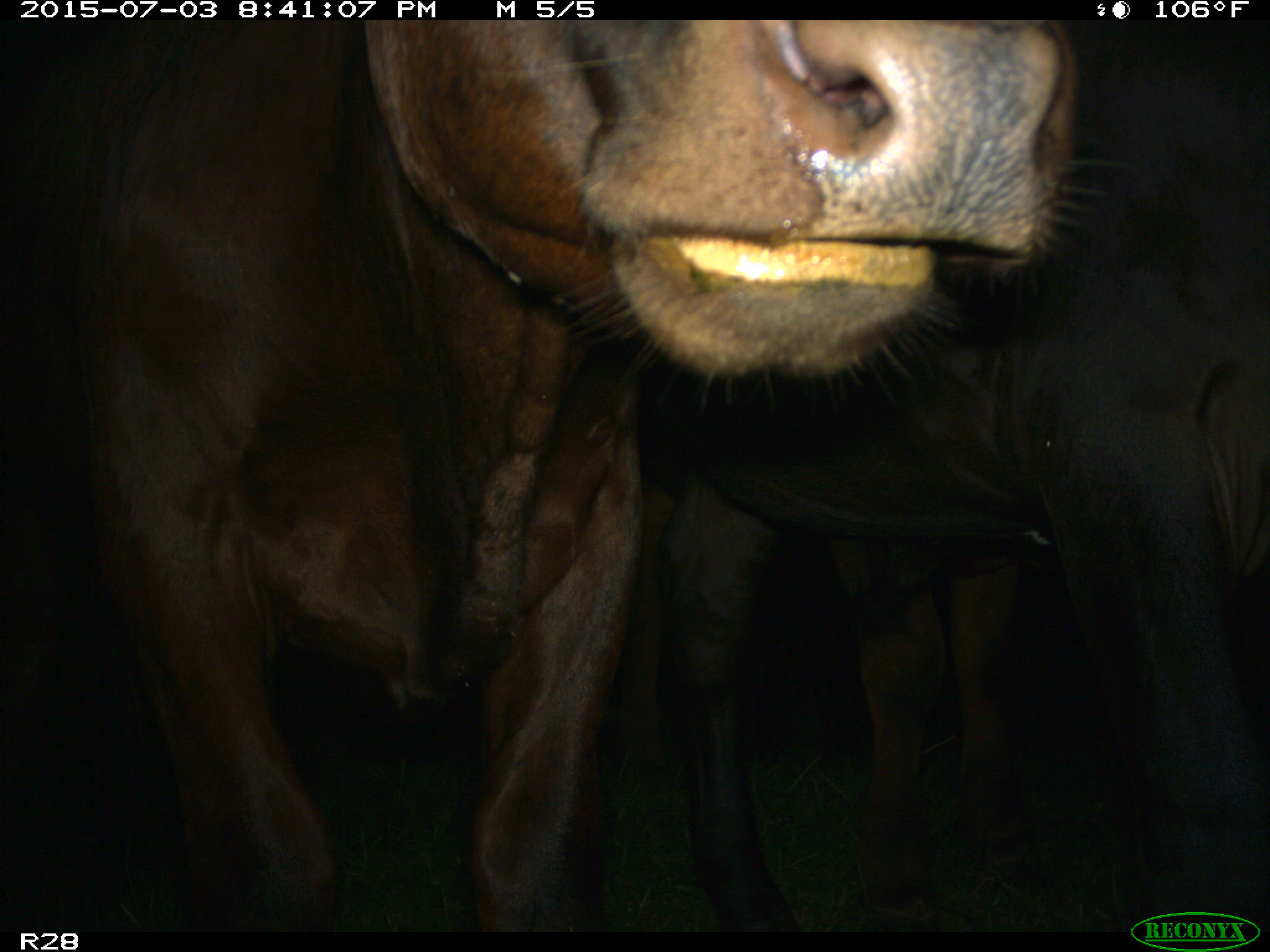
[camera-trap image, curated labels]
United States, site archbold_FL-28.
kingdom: Animalia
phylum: Chordata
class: Mammalia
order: Artiodactyla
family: Bovidae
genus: Bos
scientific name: Bos taurus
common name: domestic cow